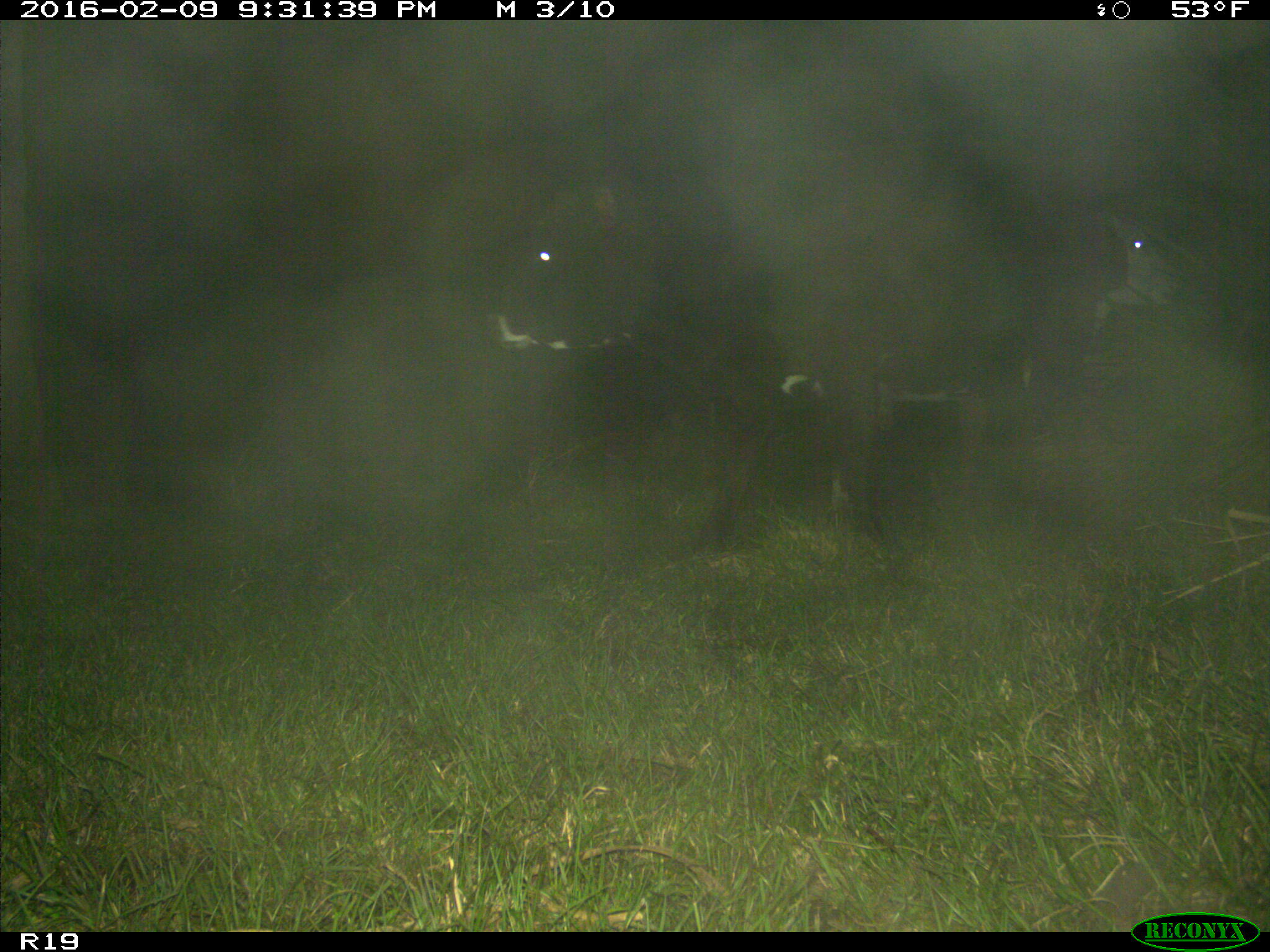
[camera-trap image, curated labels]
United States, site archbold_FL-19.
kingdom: Animalia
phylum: Chordata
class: Mammalia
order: Artiodactyla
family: Bovidae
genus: Bos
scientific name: Bos taurus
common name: domestic cow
Bos taurus (domestic cow).